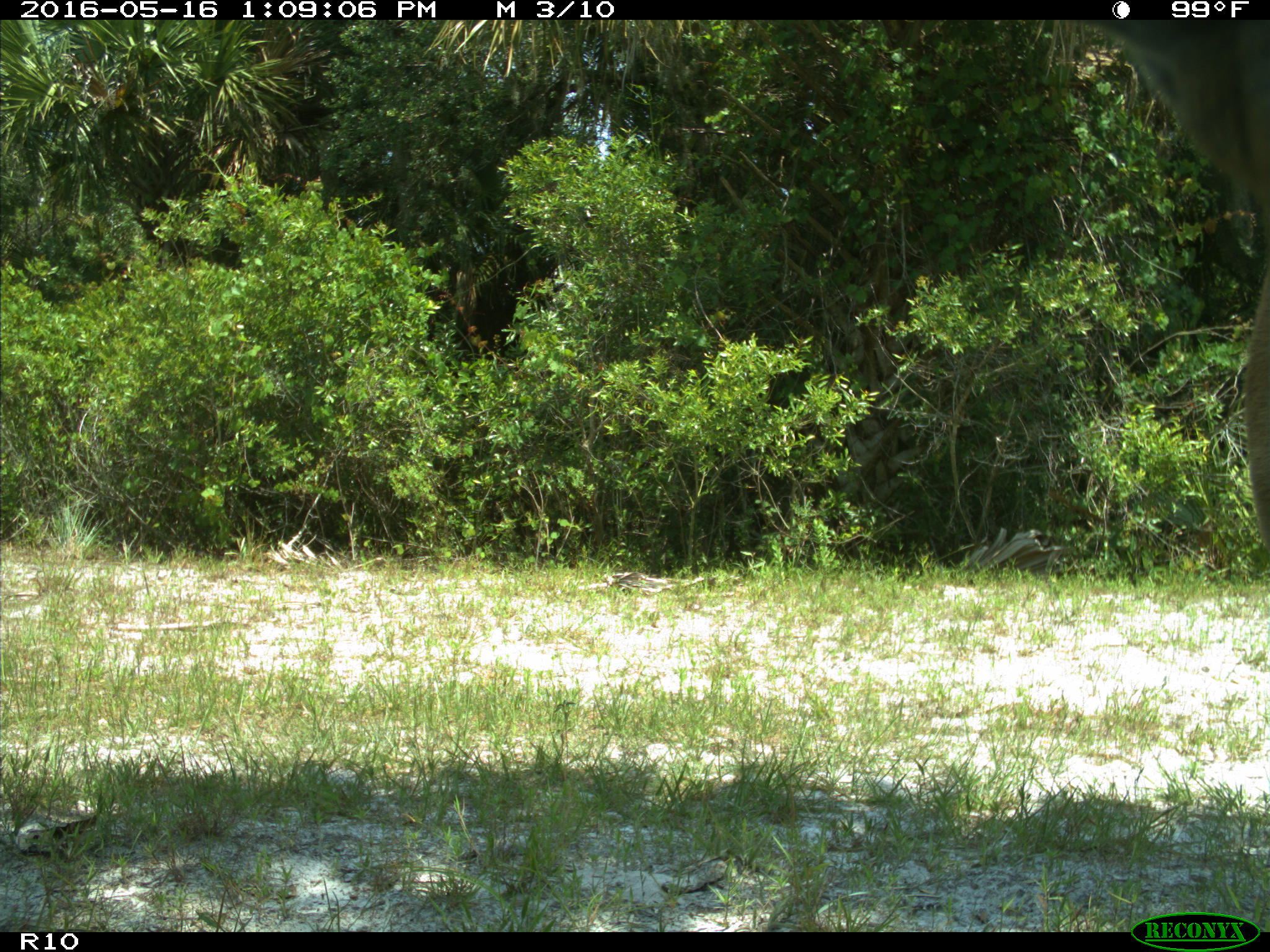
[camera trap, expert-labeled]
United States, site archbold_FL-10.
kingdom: Animalia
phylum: Chordata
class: Mammalia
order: Artiodactyla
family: Cervidae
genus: Odocoileus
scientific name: Odocoileus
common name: deer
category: unidentified deer